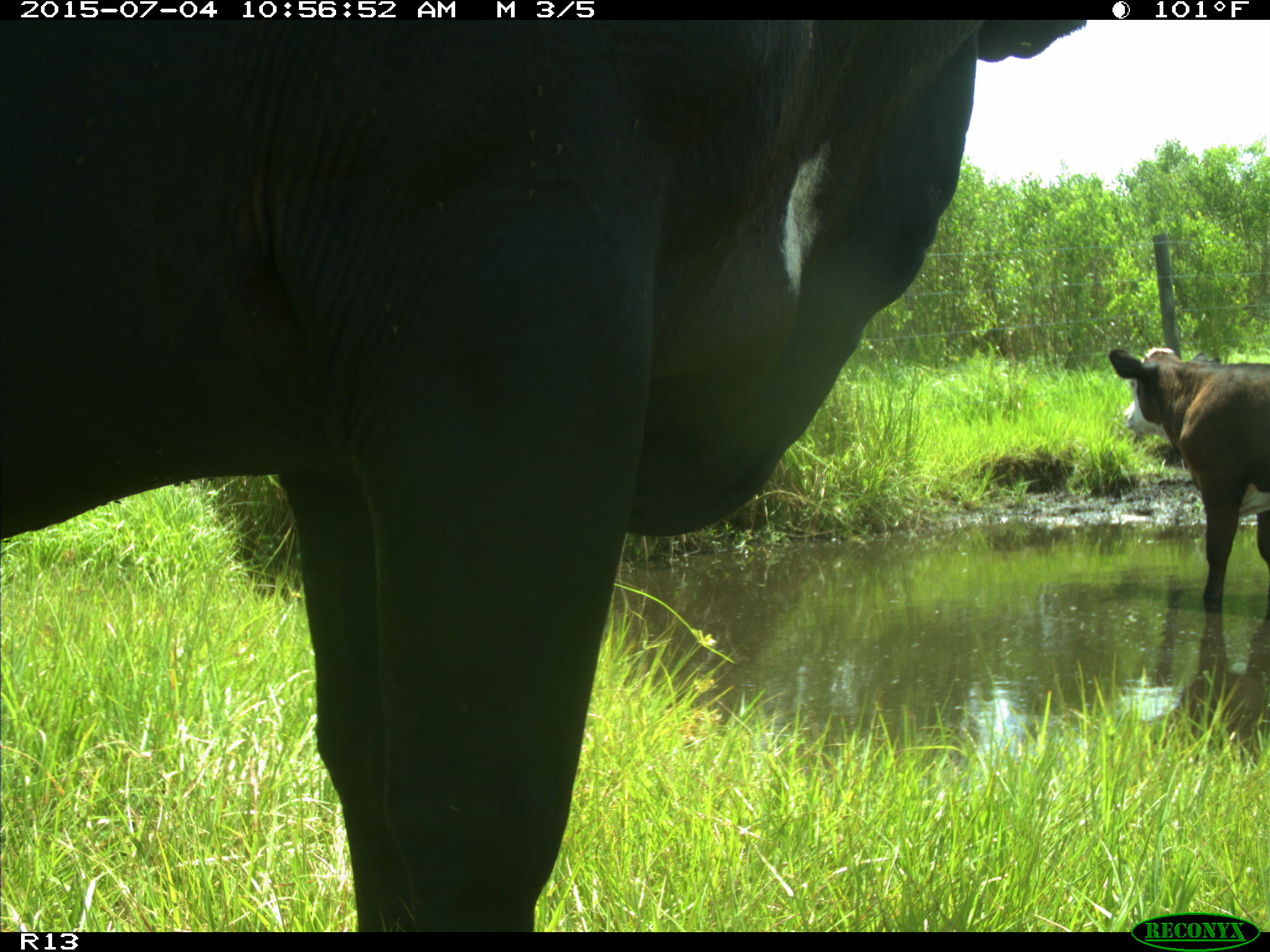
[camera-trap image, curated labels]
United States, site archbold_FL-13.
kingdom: Animalia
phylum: Chordata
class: Mammalia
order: Artiodactyla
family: Bovidae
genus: Bos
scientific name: Bos taurus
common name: domestic cow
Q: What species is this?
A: Bos taurus (domestic cow).